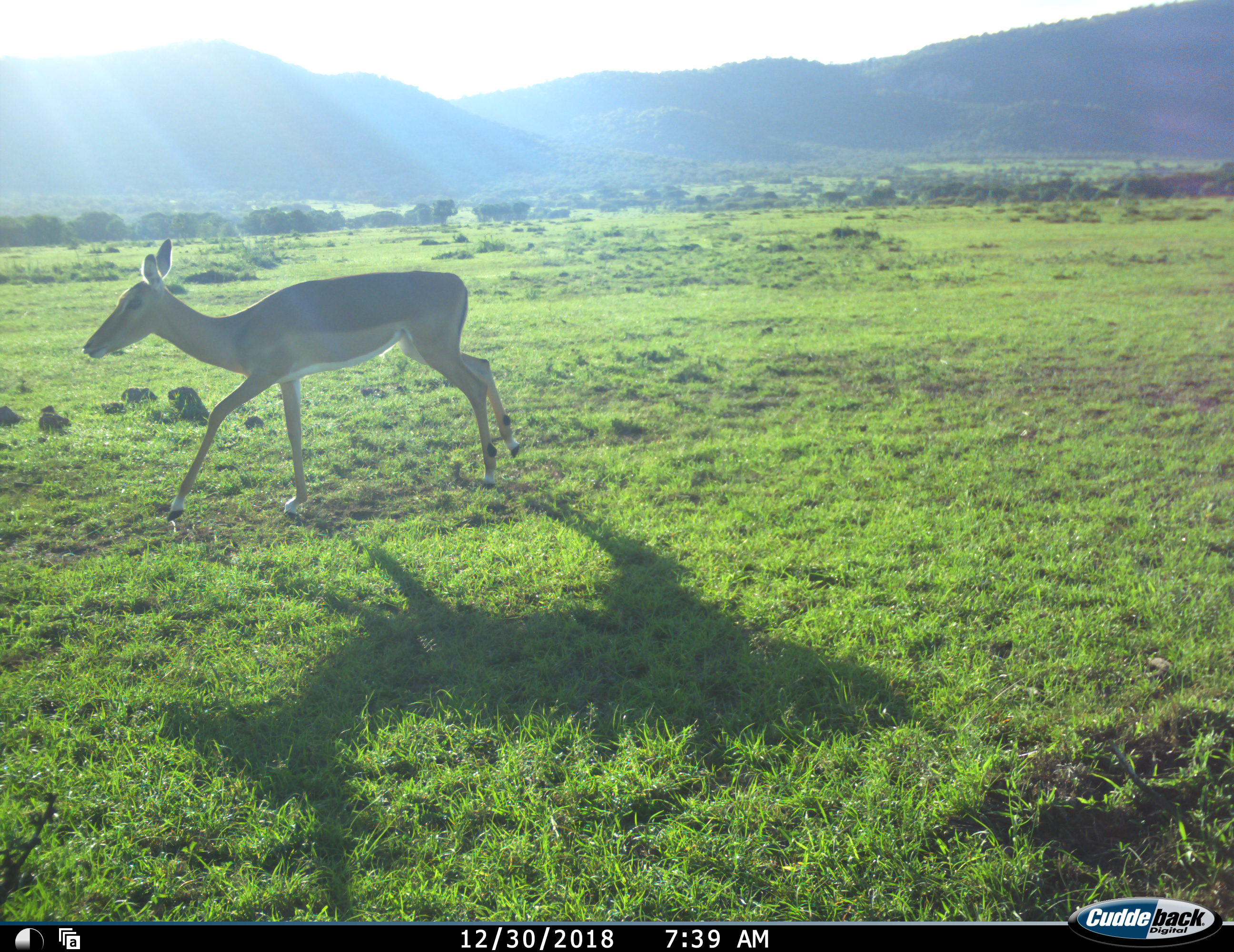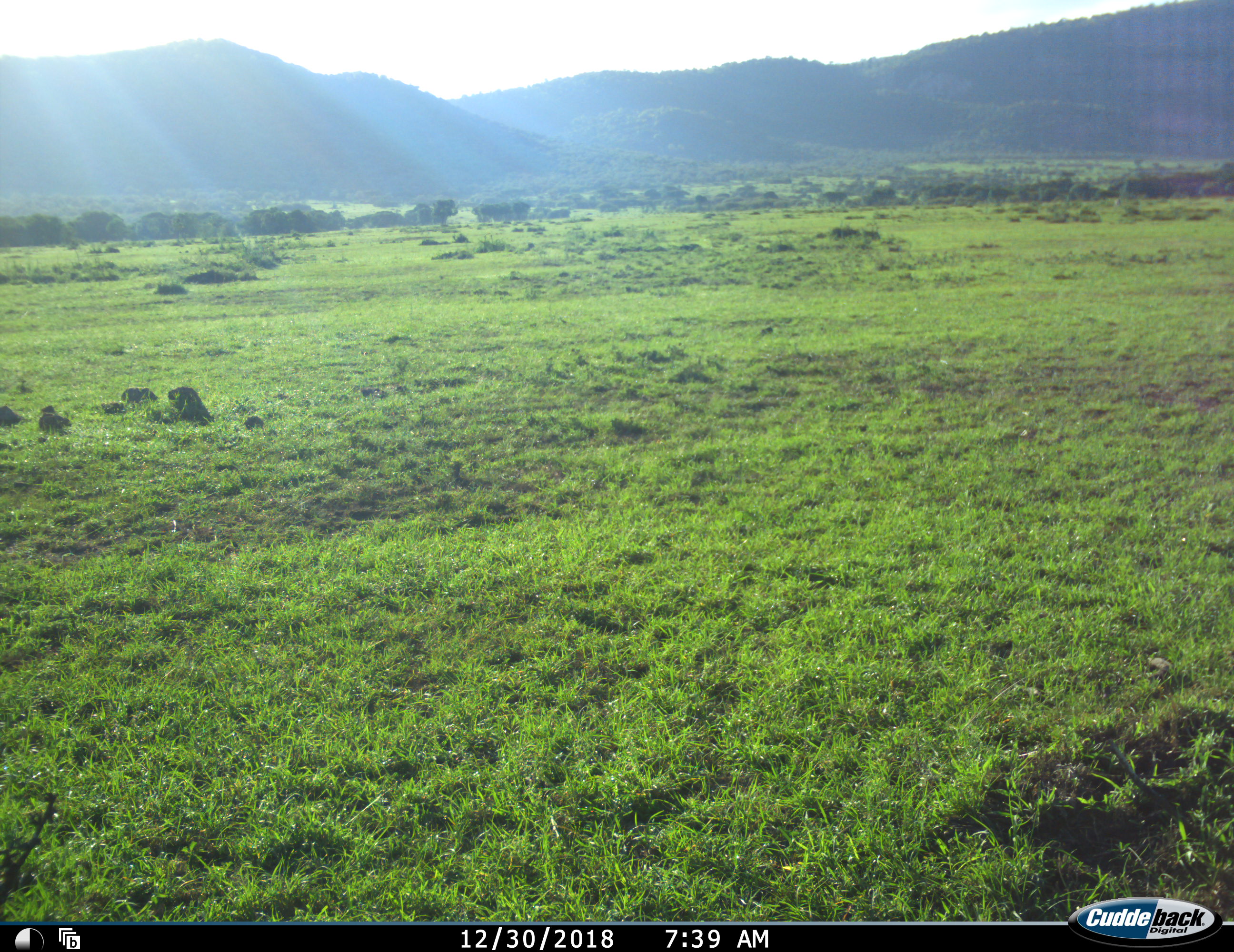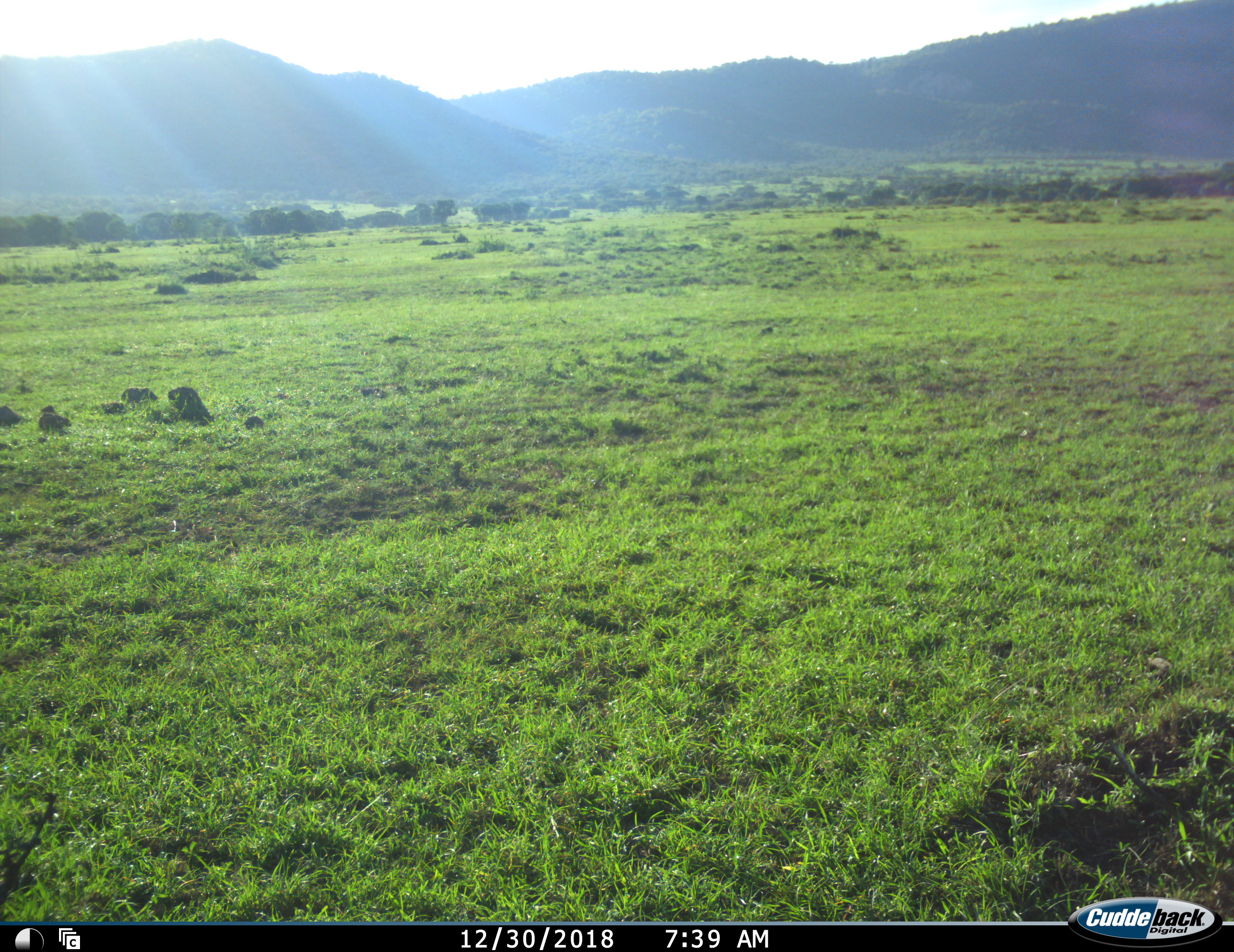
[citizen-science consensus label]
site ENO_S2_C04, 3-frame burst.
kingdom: Animalia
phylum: Chordata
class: Mammalia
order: Artiodactyla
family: Bovidae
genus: Aepyceros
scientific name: Aepyceros melampus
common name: impala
Impala (Aepyceros melampus), count 1. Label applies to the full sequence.